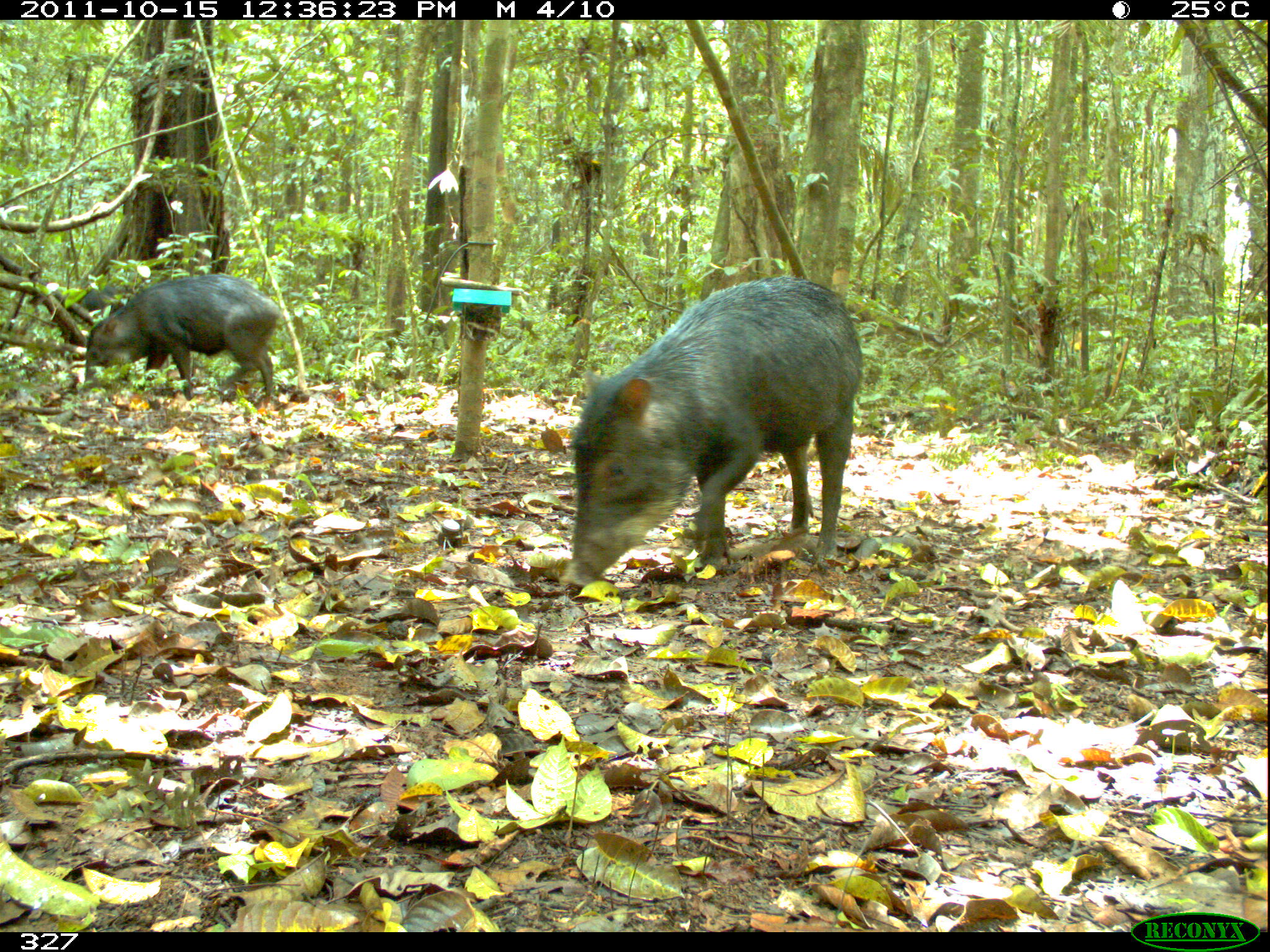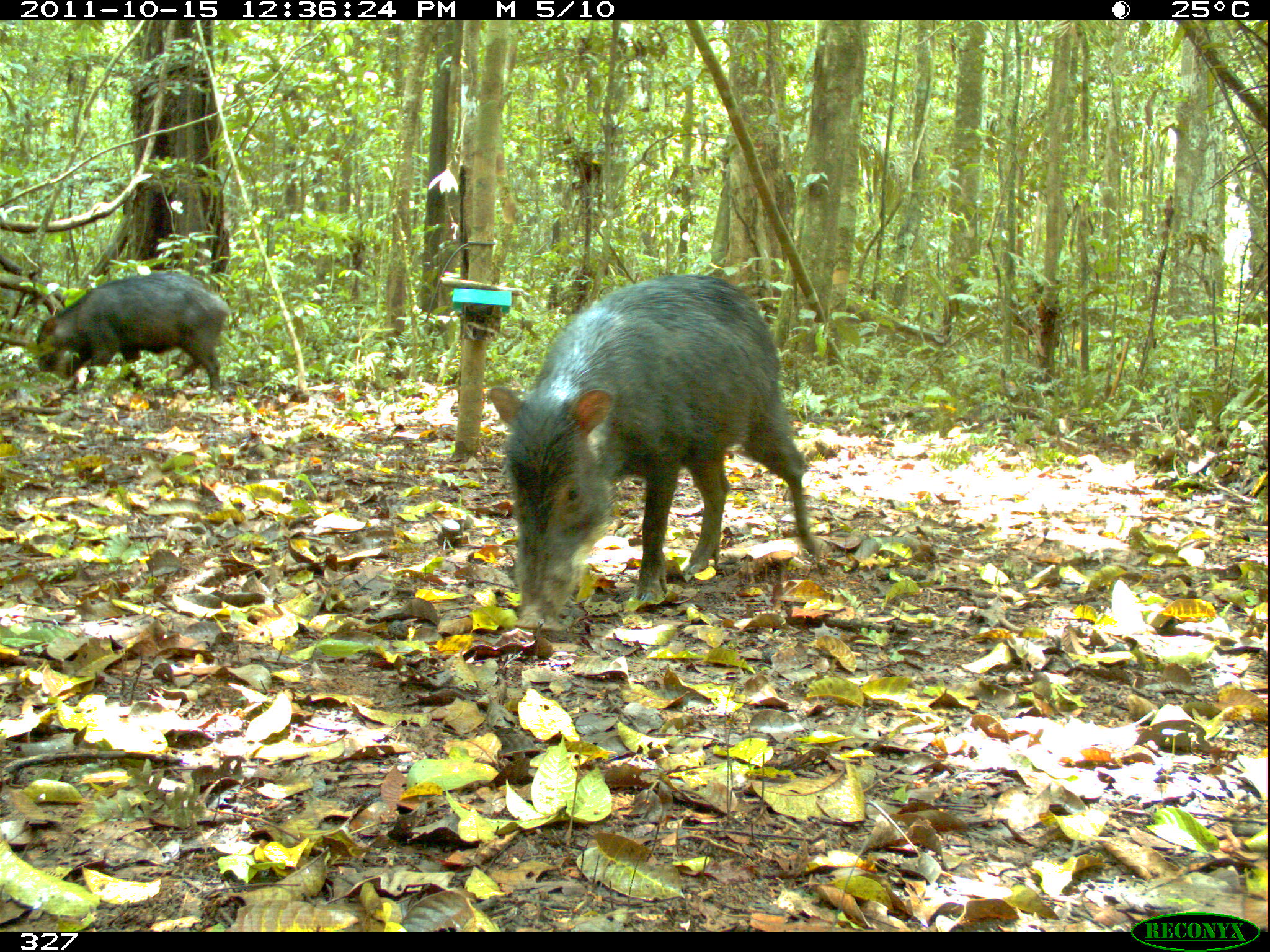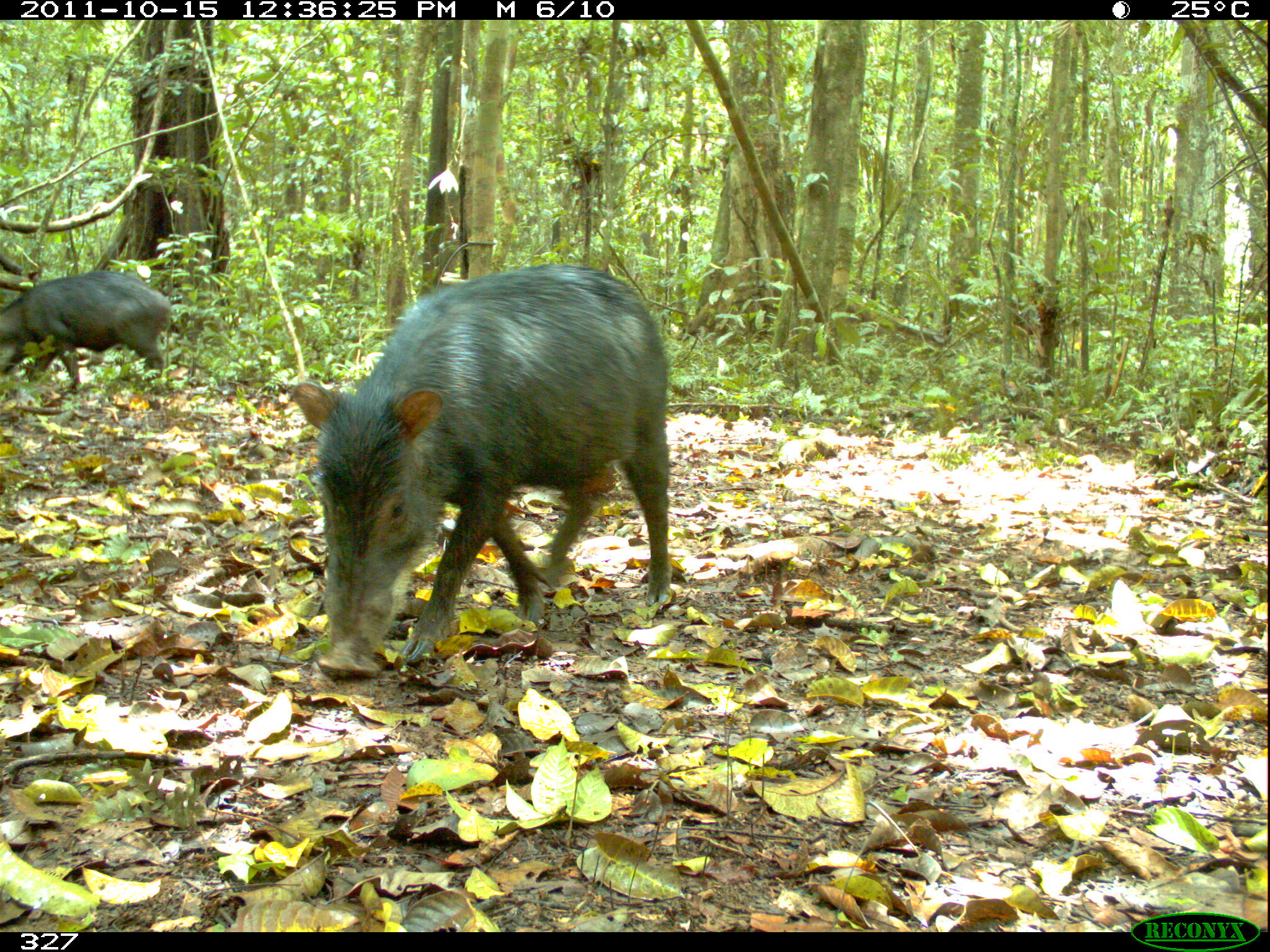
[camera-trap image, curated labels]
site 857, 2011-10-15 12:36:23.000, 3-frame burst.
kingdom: Animalia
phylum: Chordata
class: Mammalia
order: Artiodactyla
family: Tayassuidae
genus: Tayassu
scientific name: Tayassu pecari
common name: white-lipped peccary